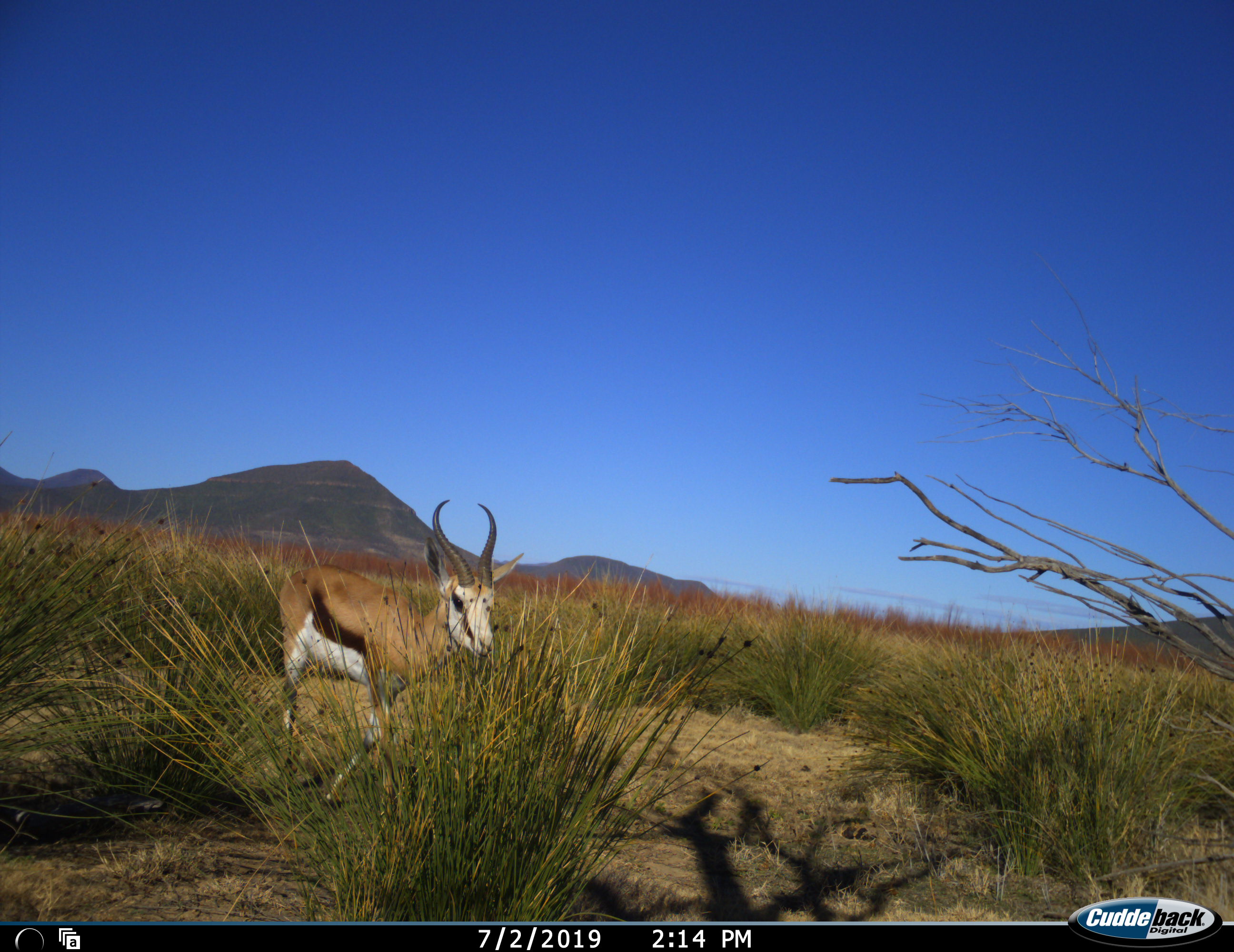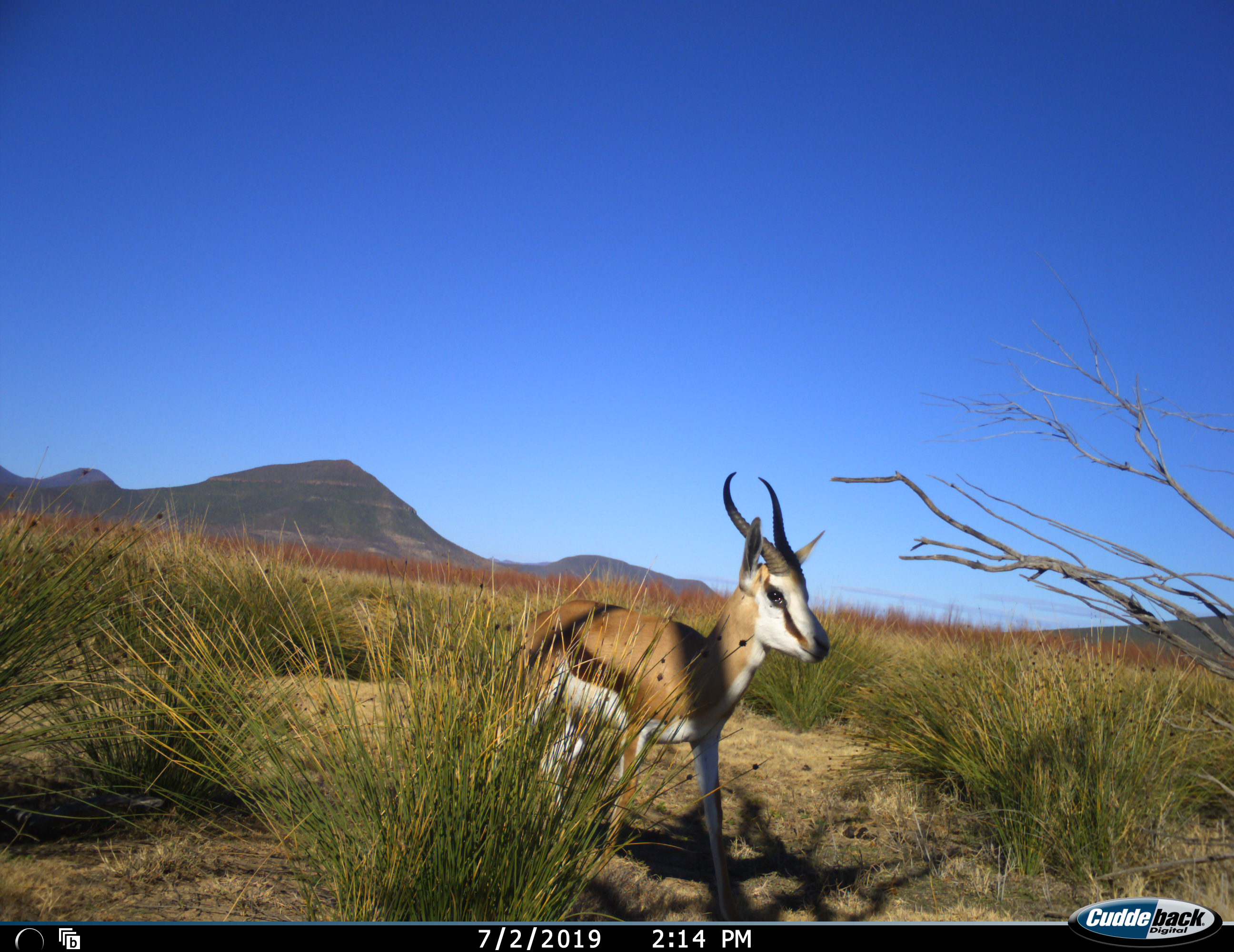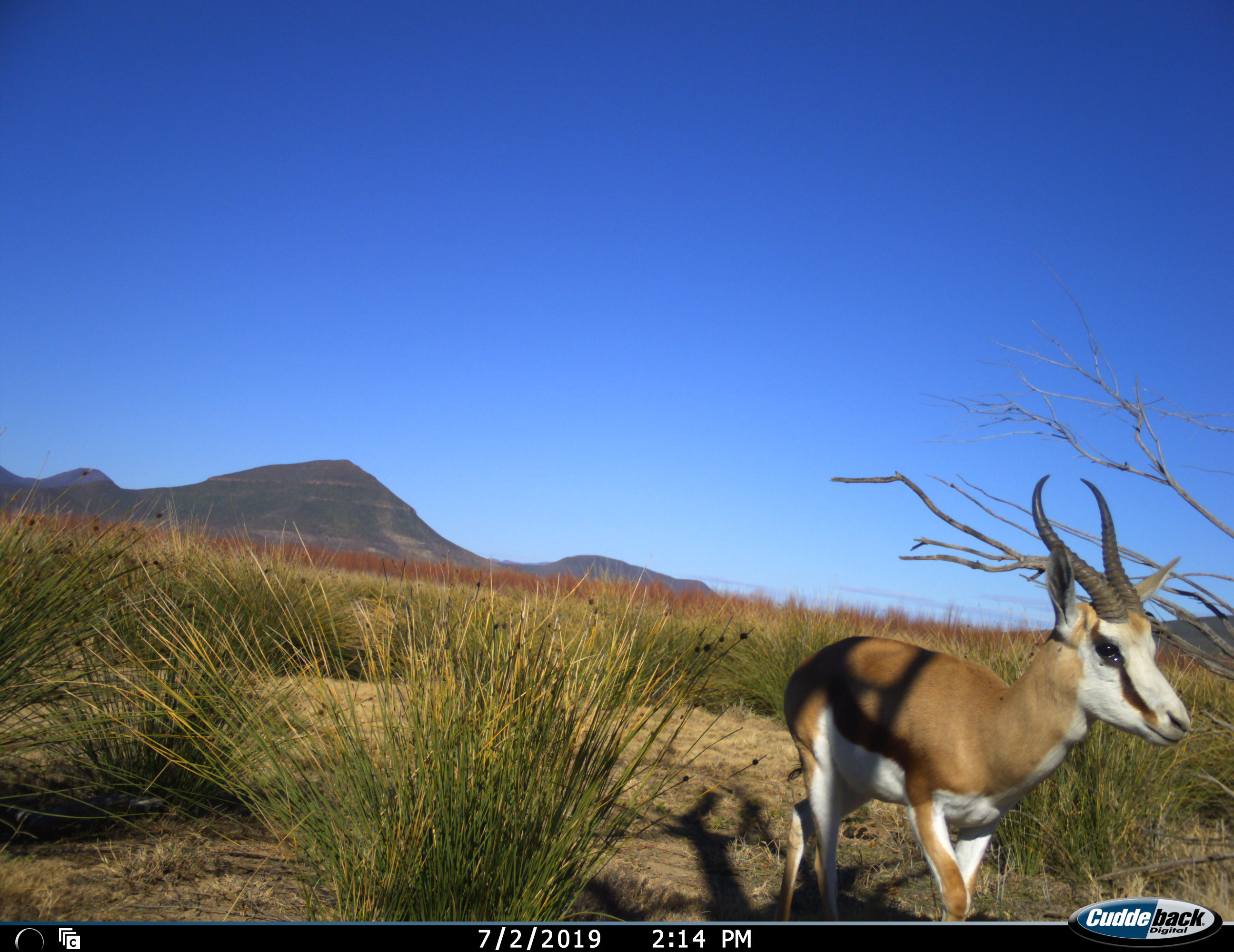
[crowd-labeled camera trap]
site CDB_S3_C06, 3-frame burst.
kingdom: Animalia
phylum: Chordata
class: Mammalia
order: Artiodactyla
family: Bovidae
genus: Antidorcas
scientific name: Antidorcas marsupialis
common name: springbok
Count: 1.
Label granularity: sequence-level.